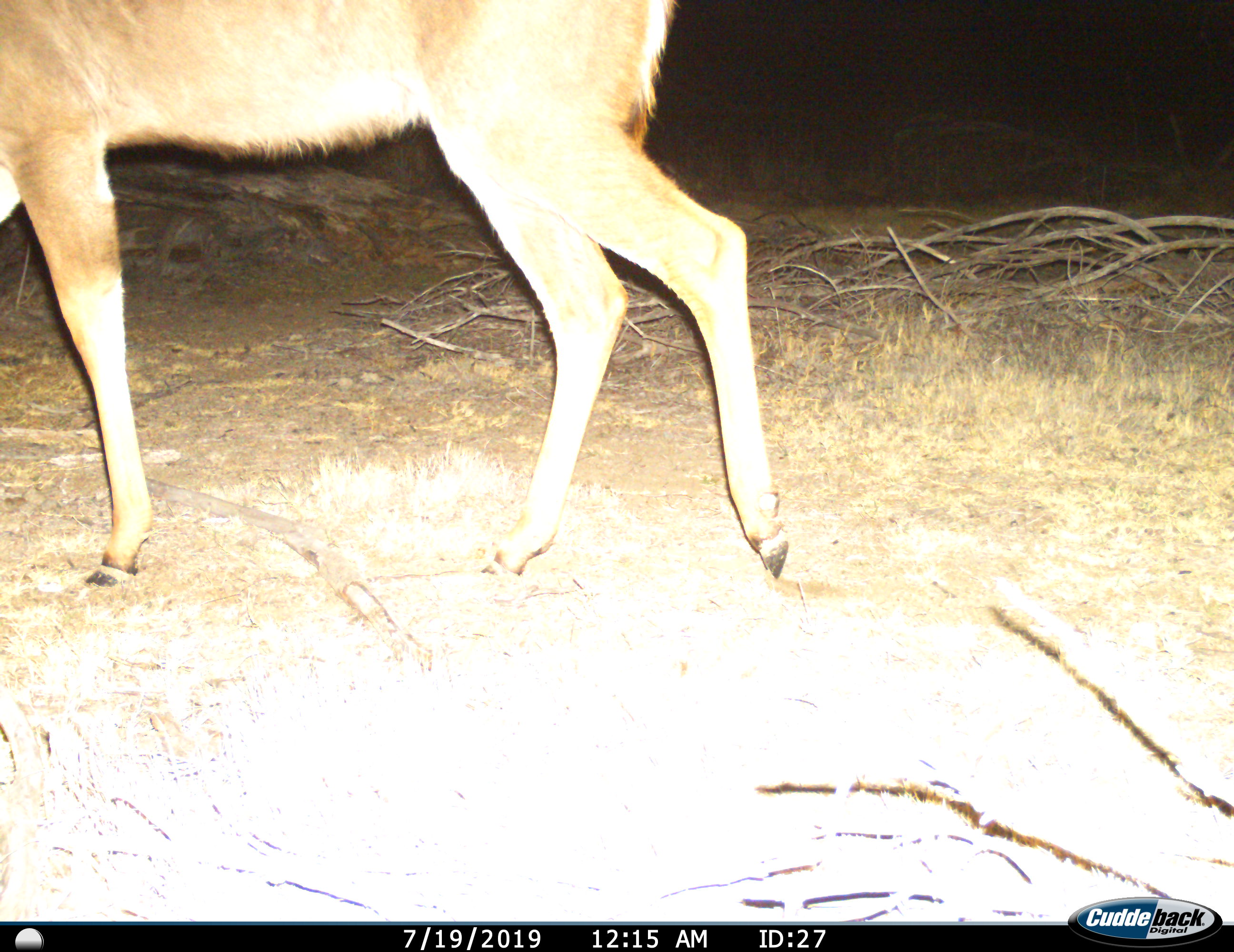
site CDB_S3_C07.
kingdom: Animalia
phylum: Chordata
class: Mammalia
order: Artiodactyla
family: Bovidae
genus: Tragelaphus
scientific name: Tragelaphus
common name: kudu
Kudu (Tragelaphus), count 1. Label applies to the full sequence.